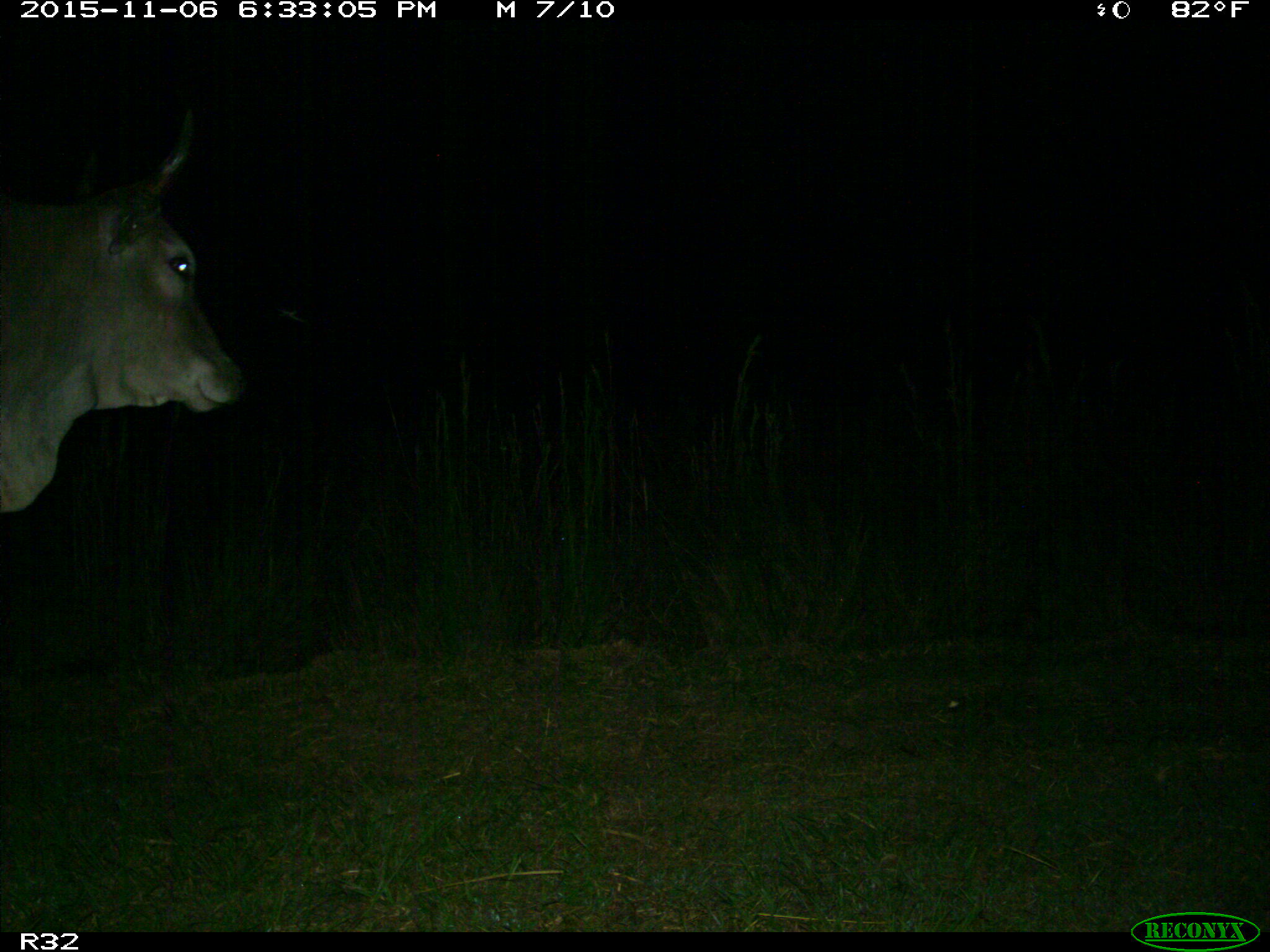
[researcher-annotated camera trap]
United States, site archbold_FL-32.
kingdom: Animalia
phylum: Chordata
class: Mammalia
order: Artiodactyla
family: Bovidae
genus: Bos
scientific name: Bos taurus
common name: domestic cow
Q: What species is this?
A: Bos taurus (domestic cow).